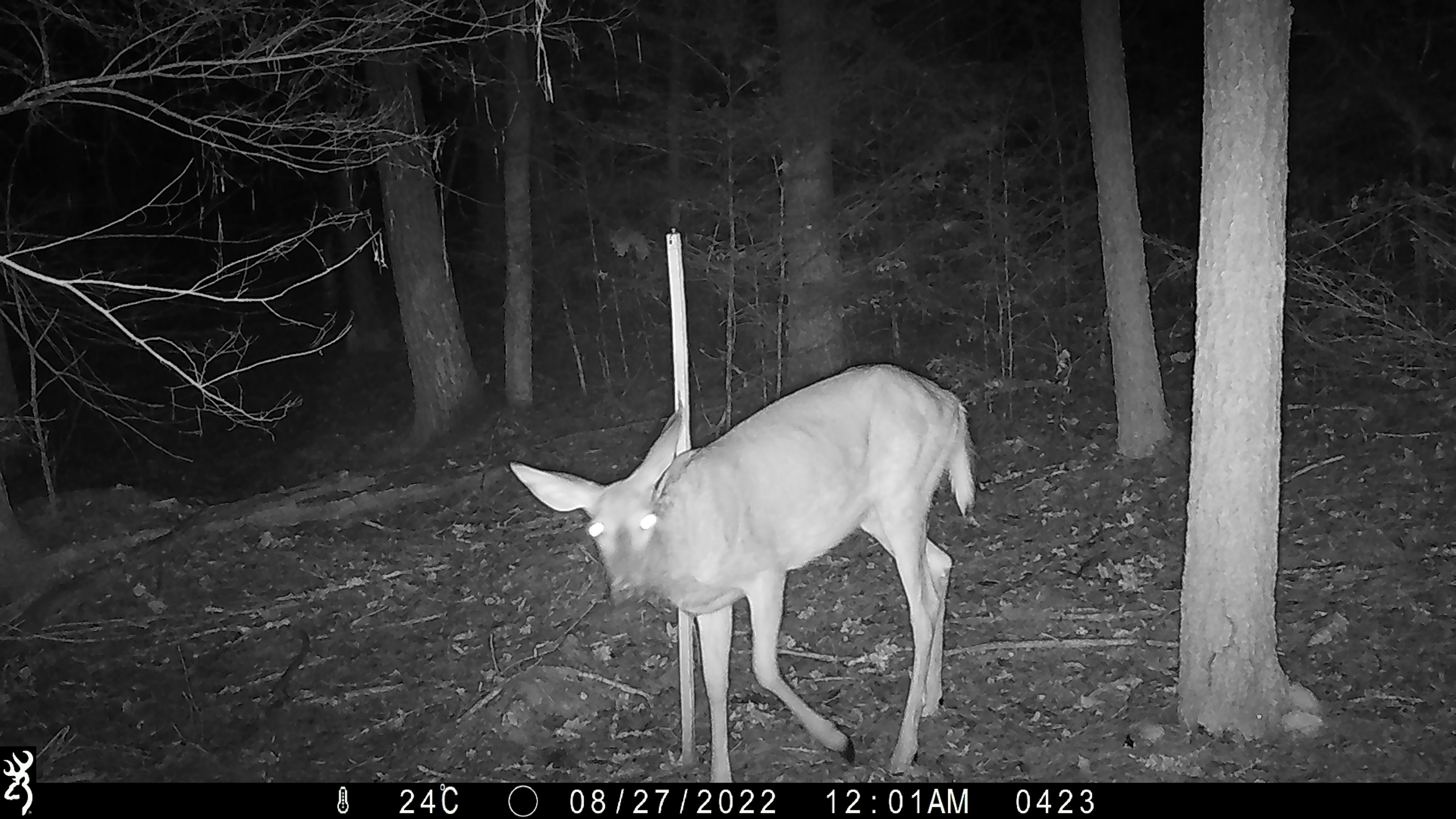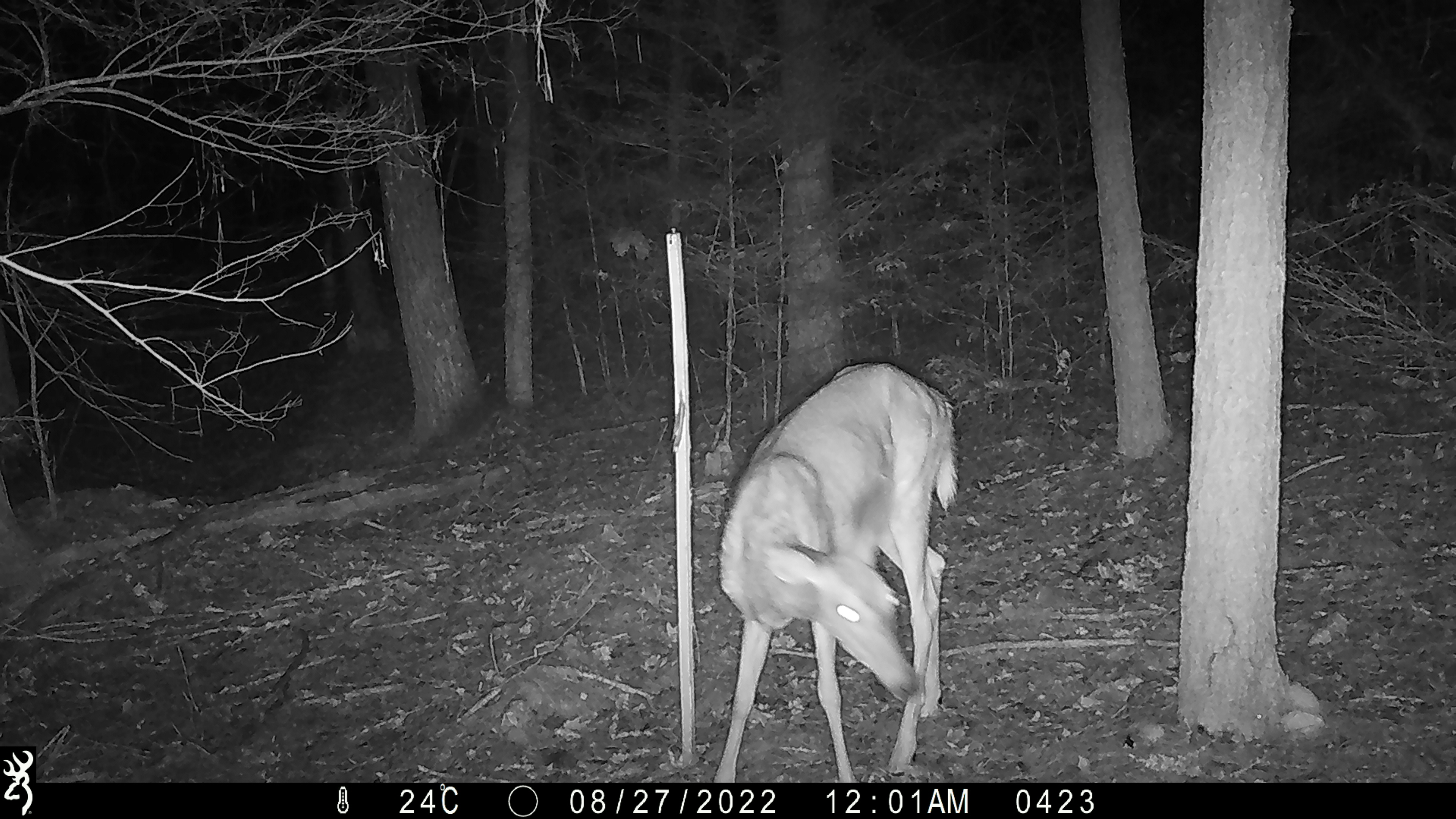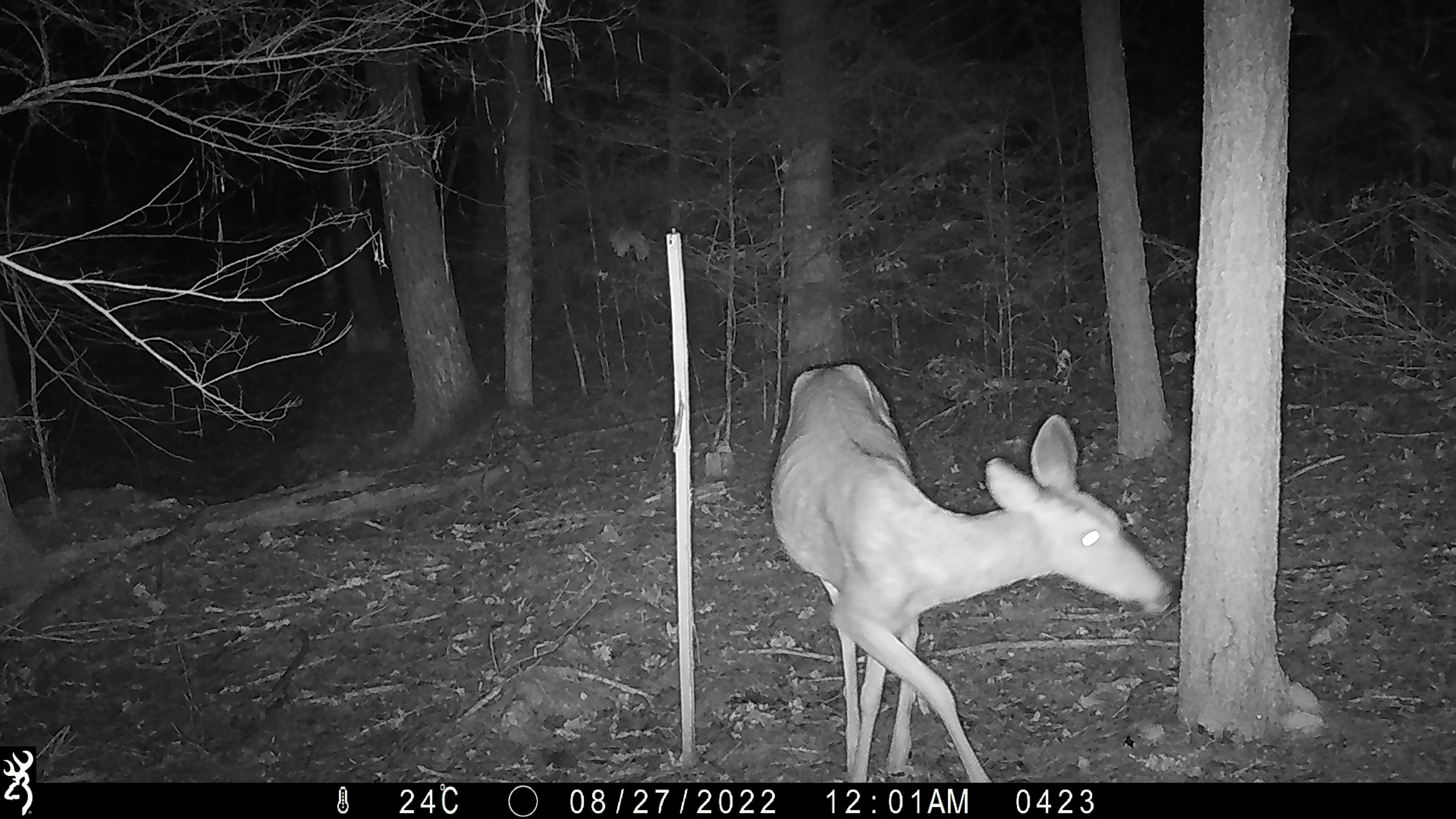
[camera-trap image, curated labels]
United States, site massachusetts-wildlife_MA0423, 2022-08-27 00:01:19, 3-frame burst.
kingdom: Animalia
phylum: Chordata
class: Mammalia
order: Artiodactyla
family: Cervidae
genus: Odocoileus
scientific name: Odocoileus virginianus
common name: white-tailed deer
White-tailed deer (Odocoileus virginianus).